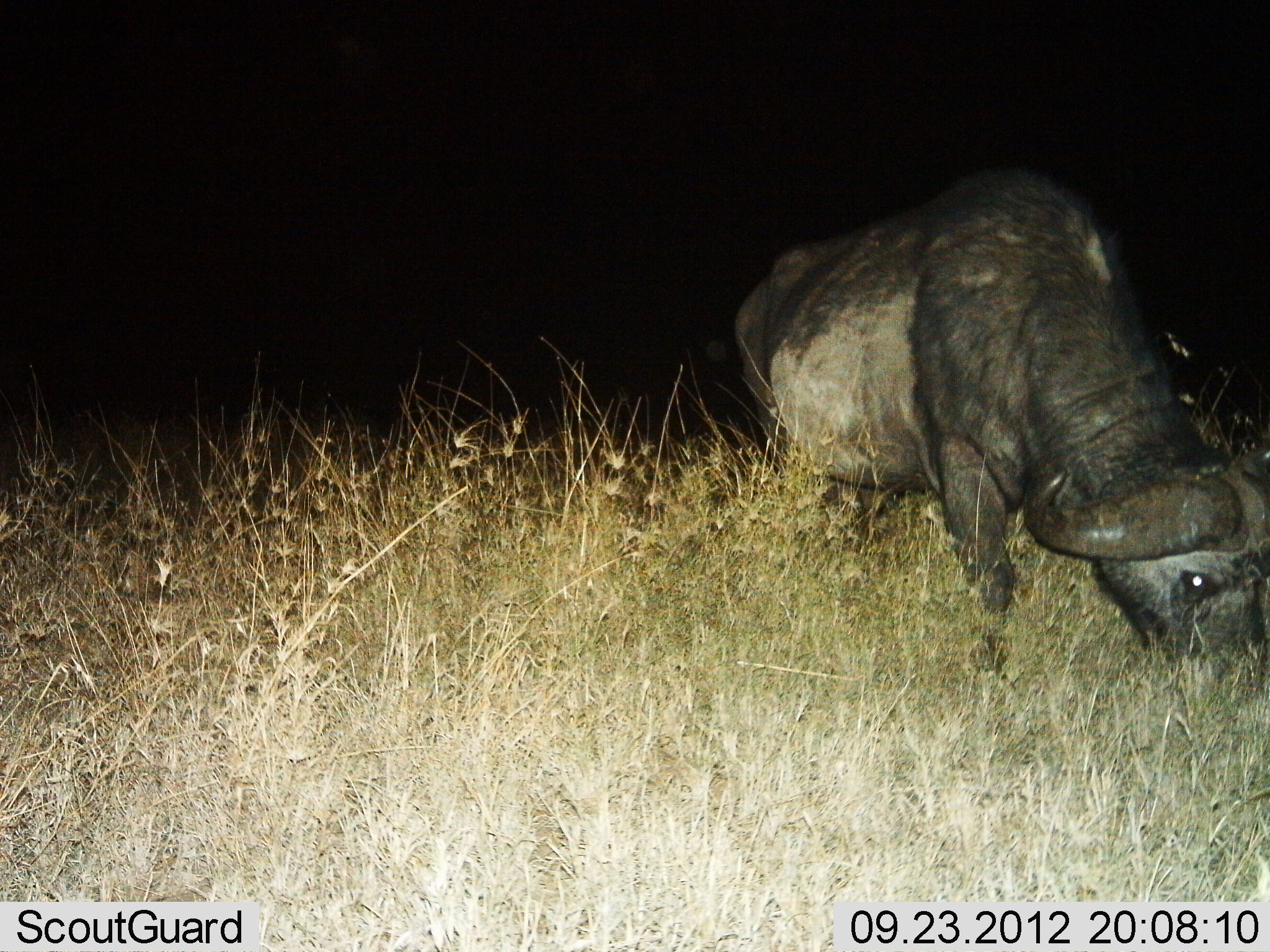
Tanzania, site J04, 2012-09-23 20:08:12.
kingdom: Animalia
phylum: Chordata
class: Mammalia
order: Artiodactyla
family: Bovidae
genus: Syncerus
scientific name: Syncerus caffer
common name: cape buffalo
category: buffalo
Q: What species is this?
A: Buffalo (cape buffalo) (Syncerus caffer).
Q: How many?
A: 1.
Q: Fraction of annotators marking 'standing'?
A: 30%.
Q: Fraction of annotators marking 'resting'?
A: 0%.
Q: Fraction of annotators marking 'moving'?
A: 0%.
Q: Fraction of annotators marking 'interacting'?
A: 0%.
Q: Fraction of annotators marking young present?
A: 0%.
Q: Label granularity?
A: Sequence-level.